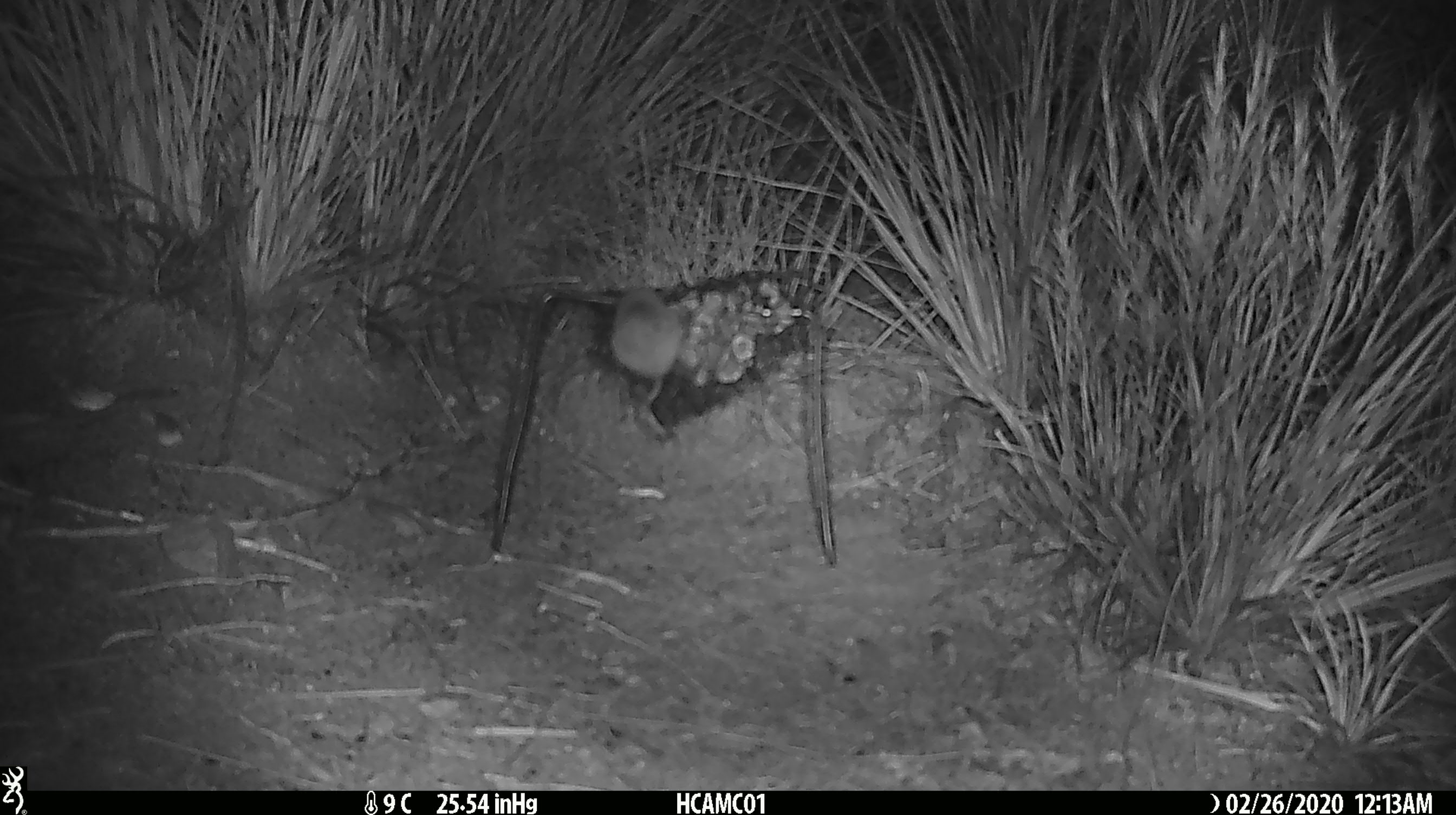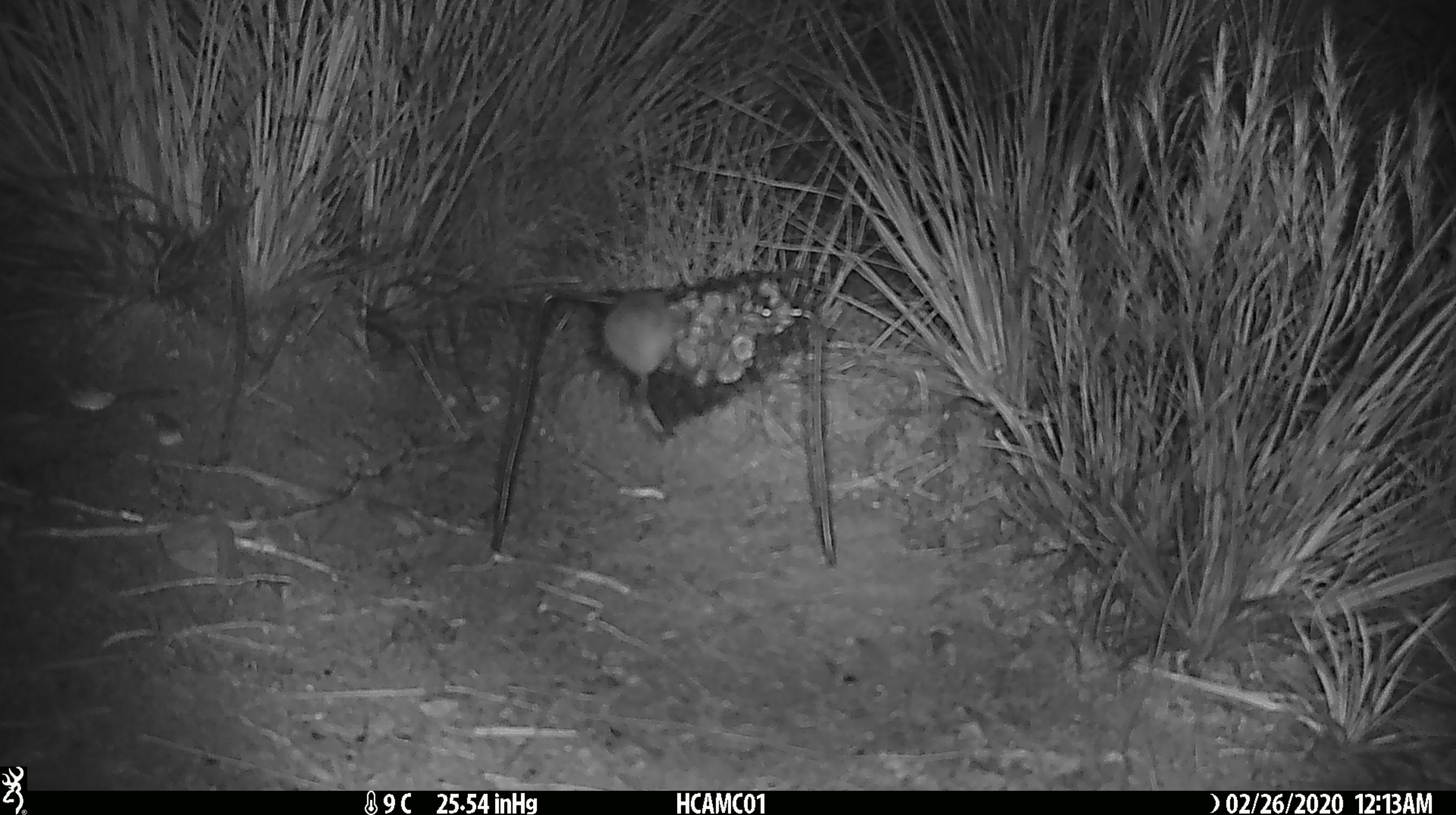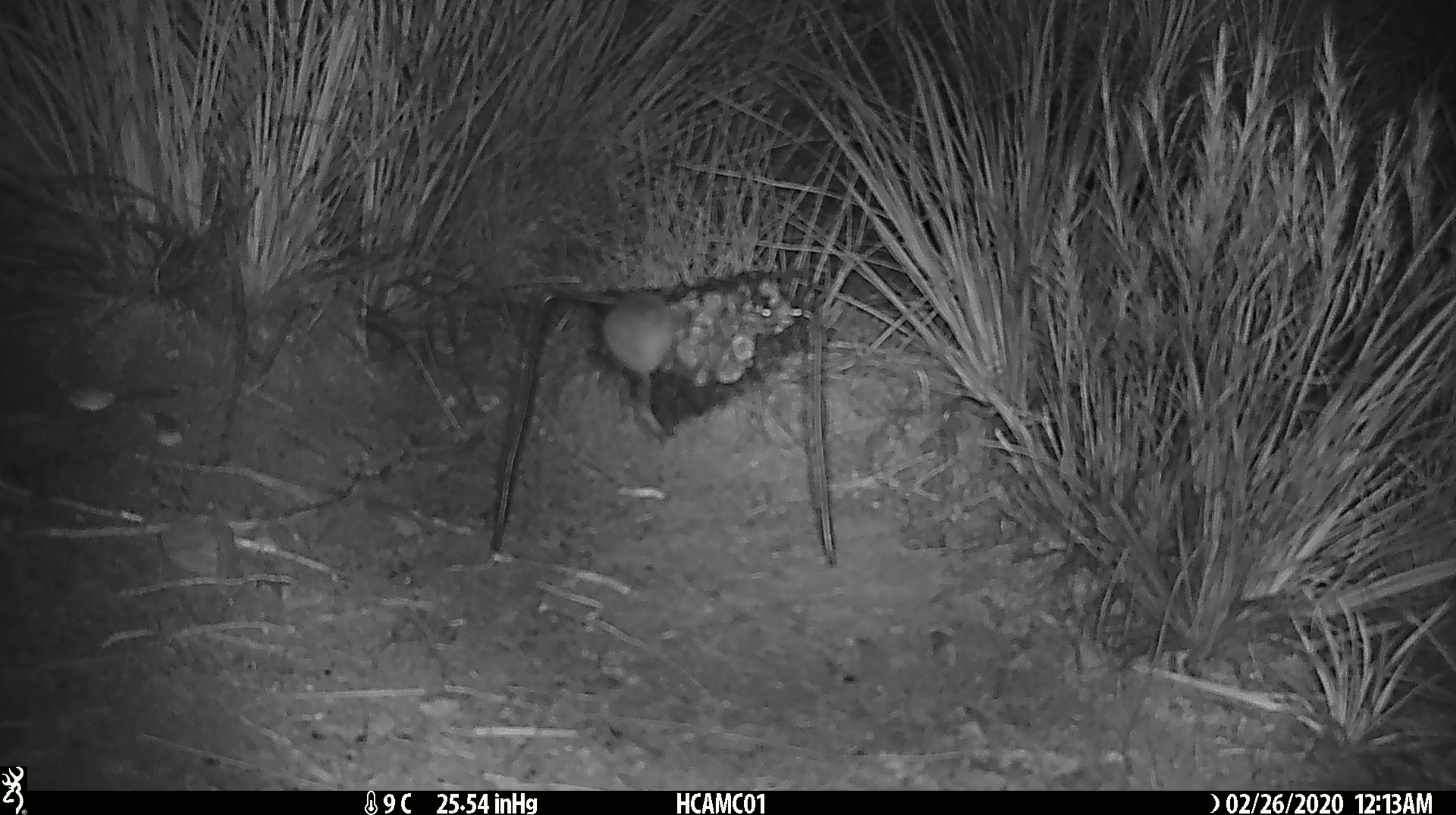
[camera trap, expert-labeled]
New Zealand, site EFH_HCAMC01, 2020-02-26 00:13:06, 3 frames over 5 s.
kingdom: Animalia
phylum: Chordata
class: Mammalia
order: Rodentia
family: Muridae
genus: Mus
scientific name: Mus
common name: mouse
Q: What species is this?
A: Mouse (Mus).